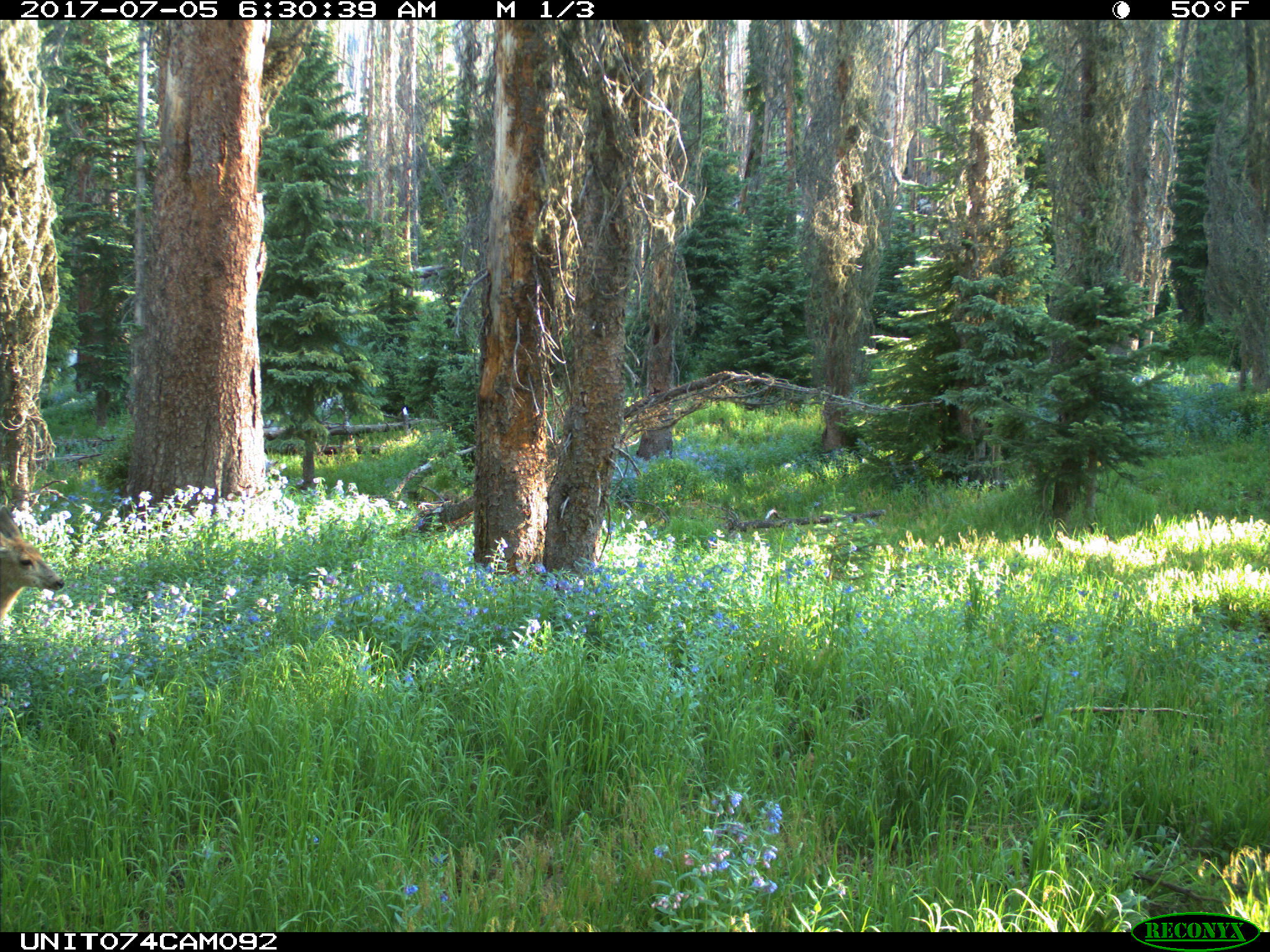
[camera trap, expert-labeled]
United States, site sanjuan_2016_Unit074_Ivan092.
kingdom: Animalia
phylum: Chordata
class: Mammalia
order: Artiodactyla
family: Cervidae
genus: Odocoileus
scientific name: Odocoileus hemionus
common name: mule deer